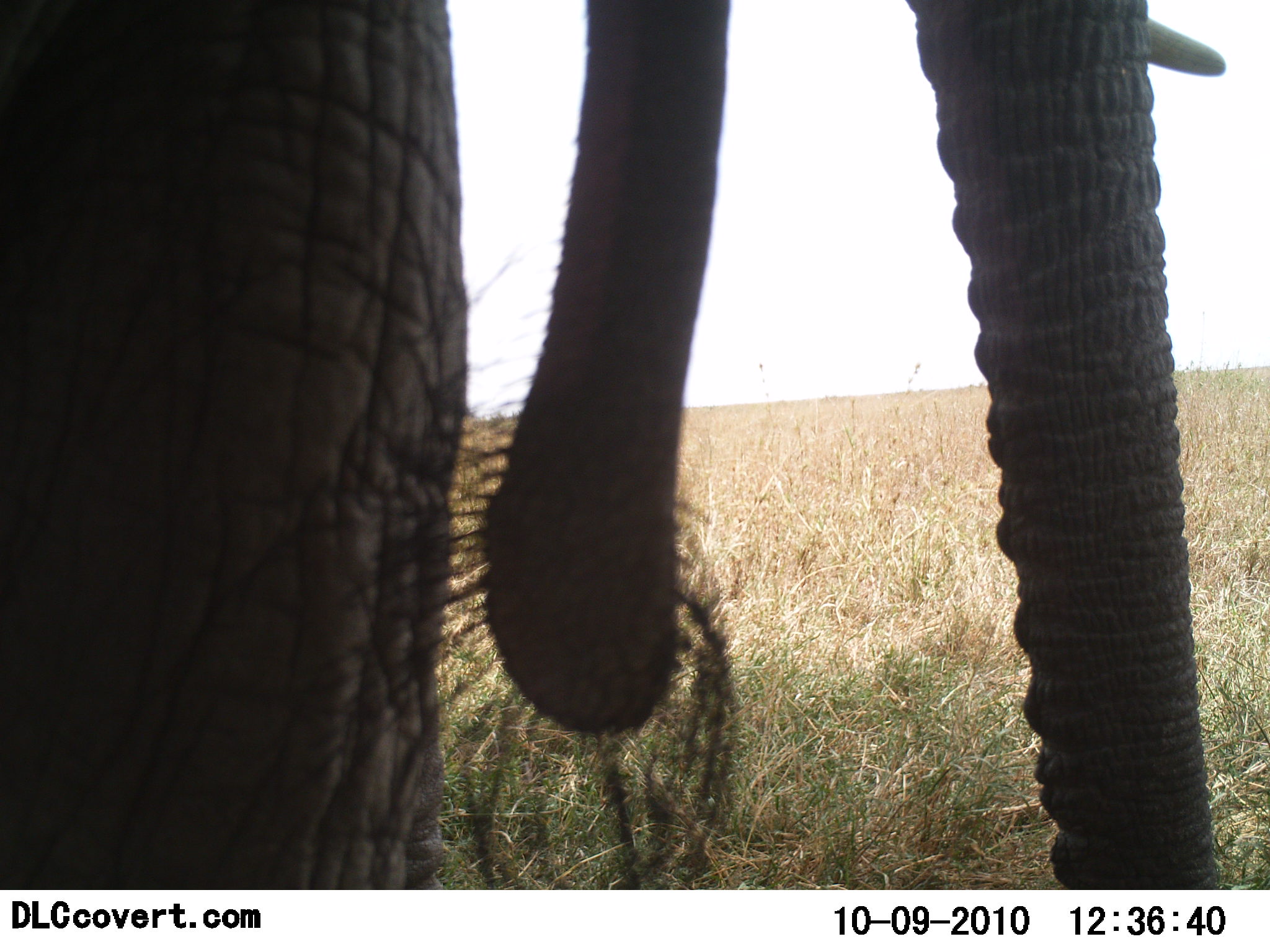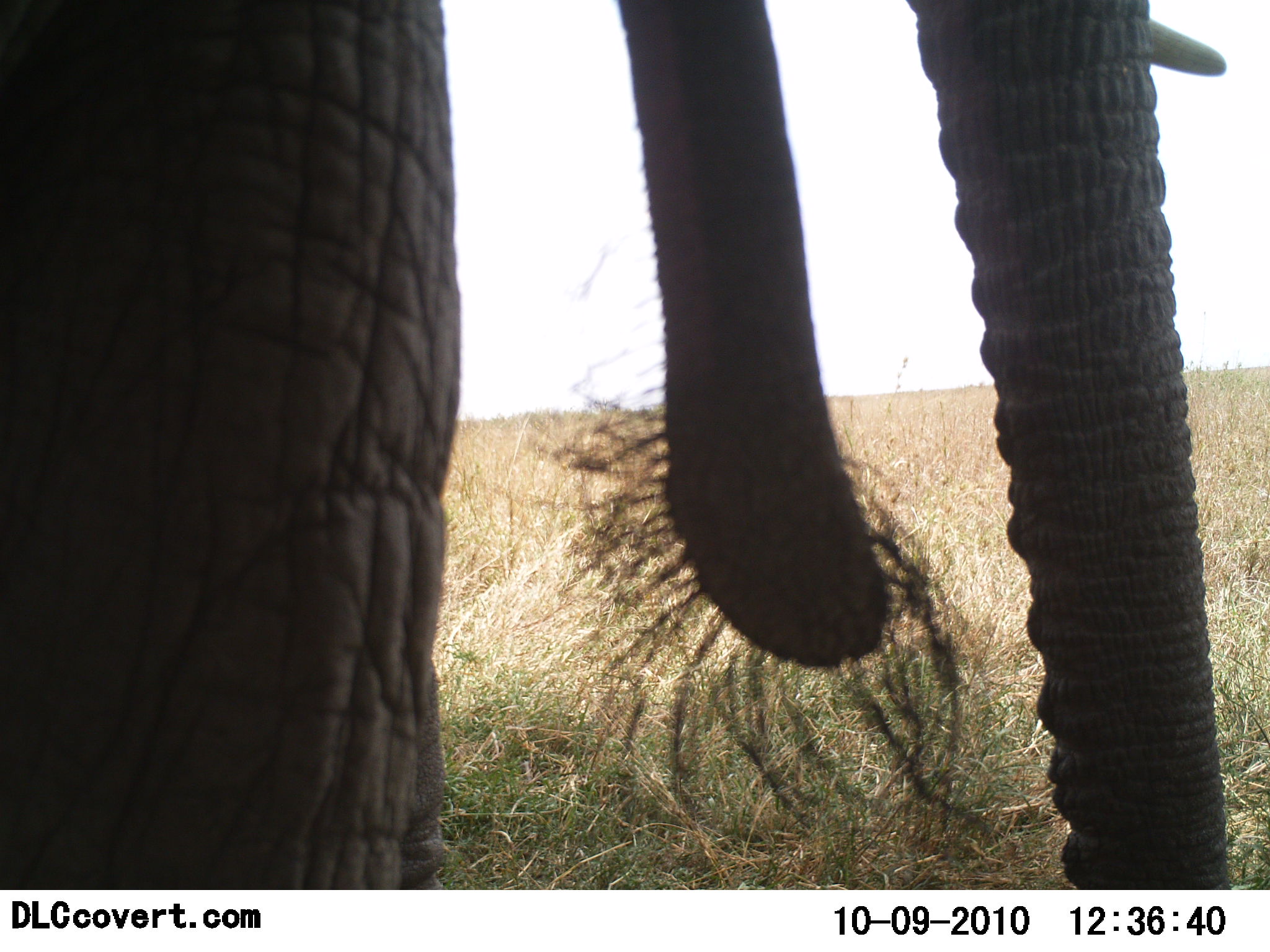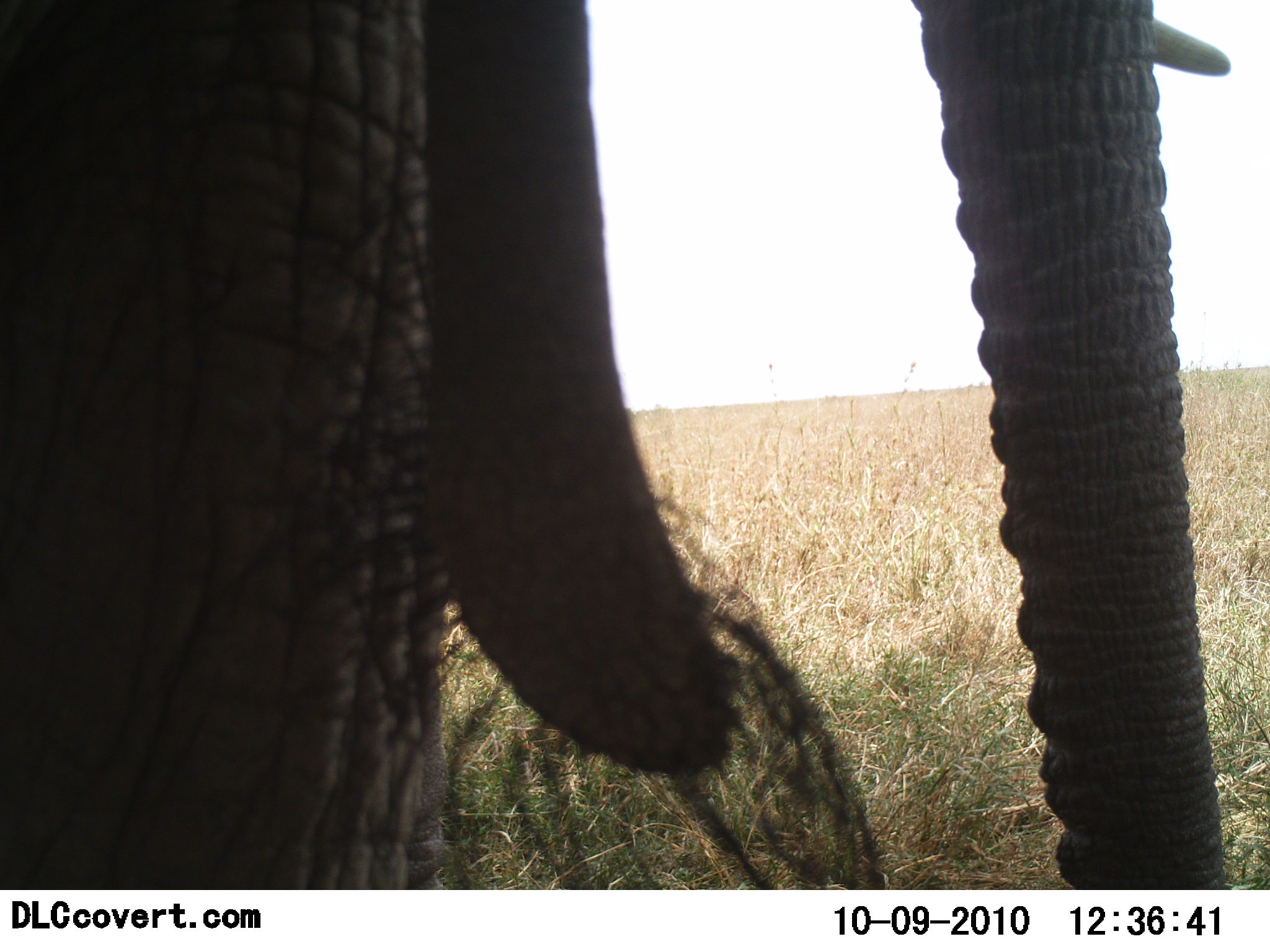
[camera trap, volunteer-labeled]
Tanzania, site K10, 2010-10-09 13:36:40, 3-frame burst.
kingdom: Animalia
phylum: Chordata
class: Mammalia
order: Proboscidea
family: Elephantidae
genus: Loxodonta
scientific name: Loxodonta africana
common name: african bush elephant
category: elephant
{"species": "elephant (african bush elephant) (Loxodonta africana)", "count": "1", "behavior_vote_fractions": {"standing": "93%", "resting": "0%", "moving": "0%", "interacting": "0%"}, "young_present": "0%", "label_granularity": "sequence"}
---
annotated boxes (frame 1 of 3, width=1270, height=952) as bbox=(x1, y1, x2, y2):
animal: bbox=(0, 0, 1228, 889)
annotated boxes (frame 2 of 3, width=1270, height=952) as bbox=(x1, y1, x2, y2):
animal: bbox=(0, 0, 1228, 889)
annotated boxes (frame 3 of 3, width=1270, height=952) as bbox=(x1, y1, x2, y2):
animal: bbox=(0, 0, 1228, 889)